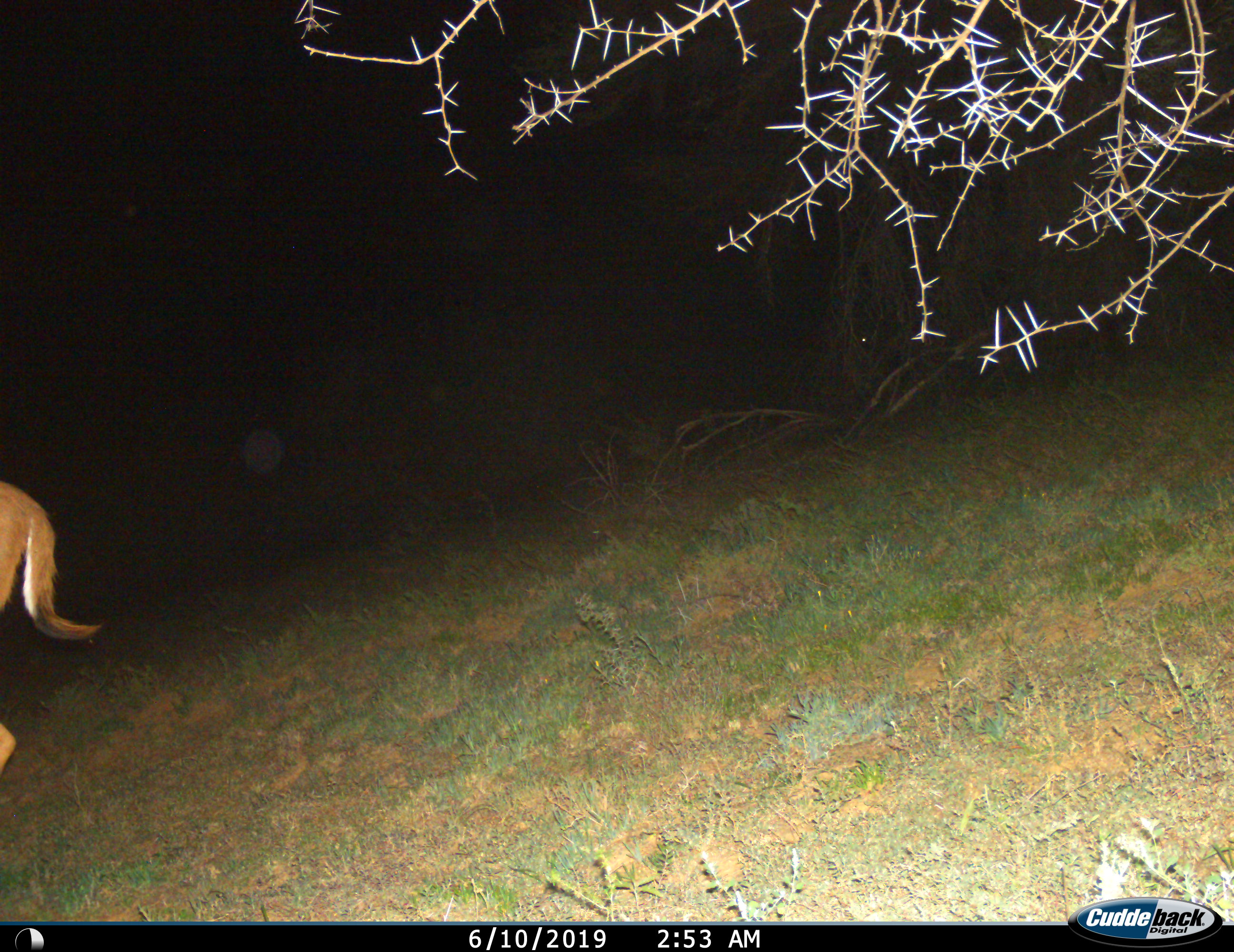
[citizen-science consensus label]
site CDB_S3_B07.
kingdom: Animalia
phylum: Chordata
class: Mammalia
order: Carnivora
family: Felidae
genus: Caracal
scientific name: Caracal caracal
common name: caracal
Caracal (Caracal caracal), count 1. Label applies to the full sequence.